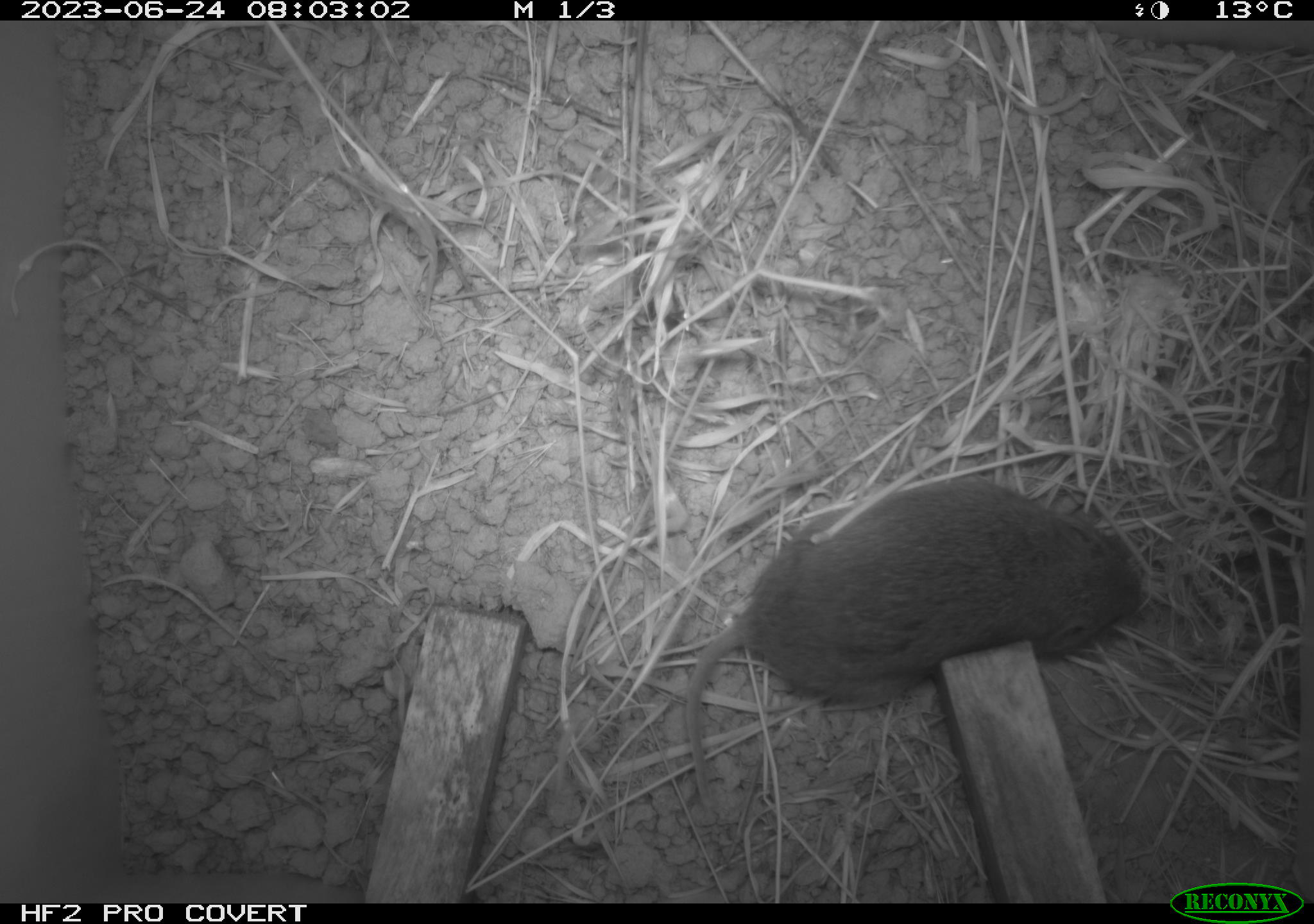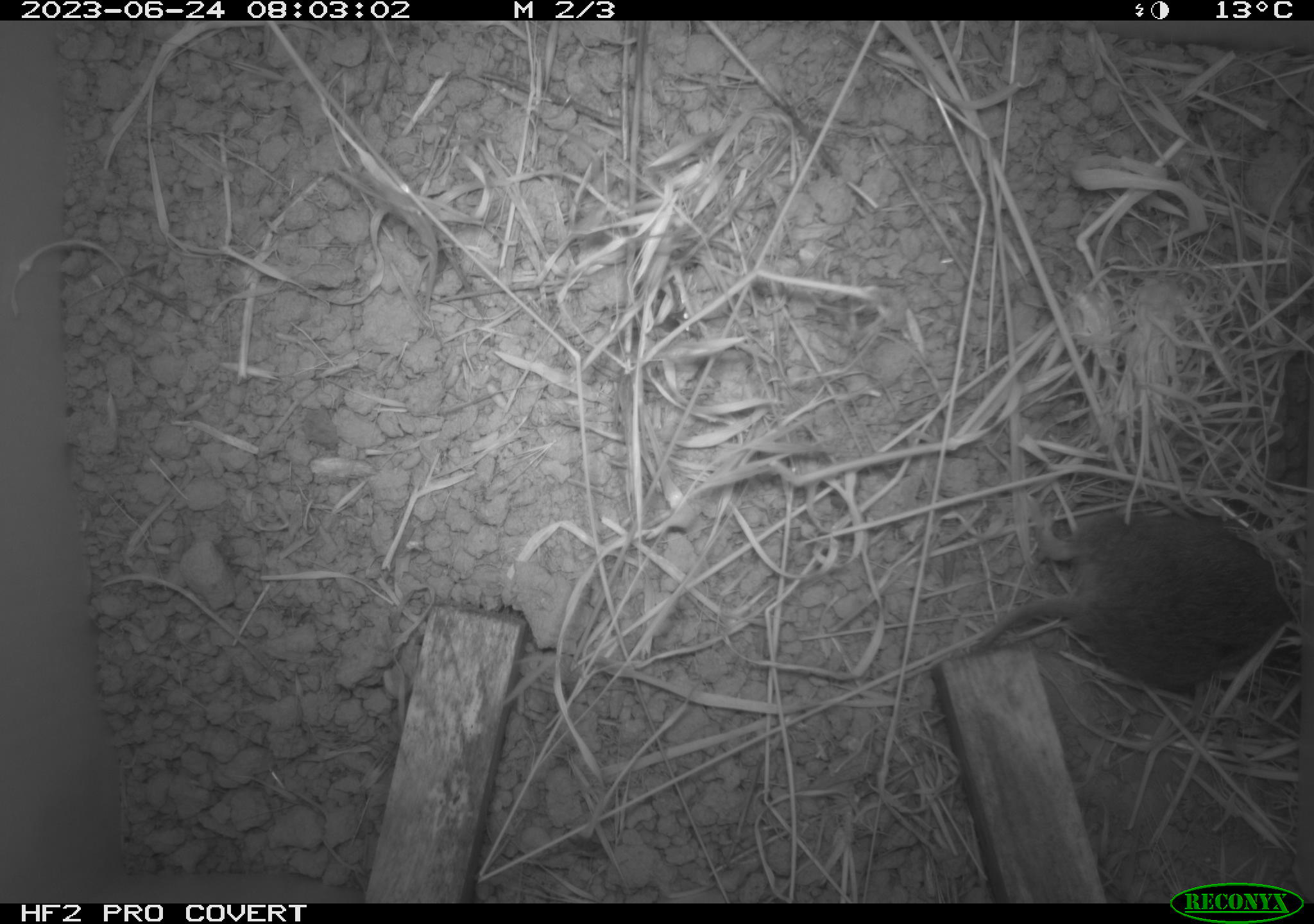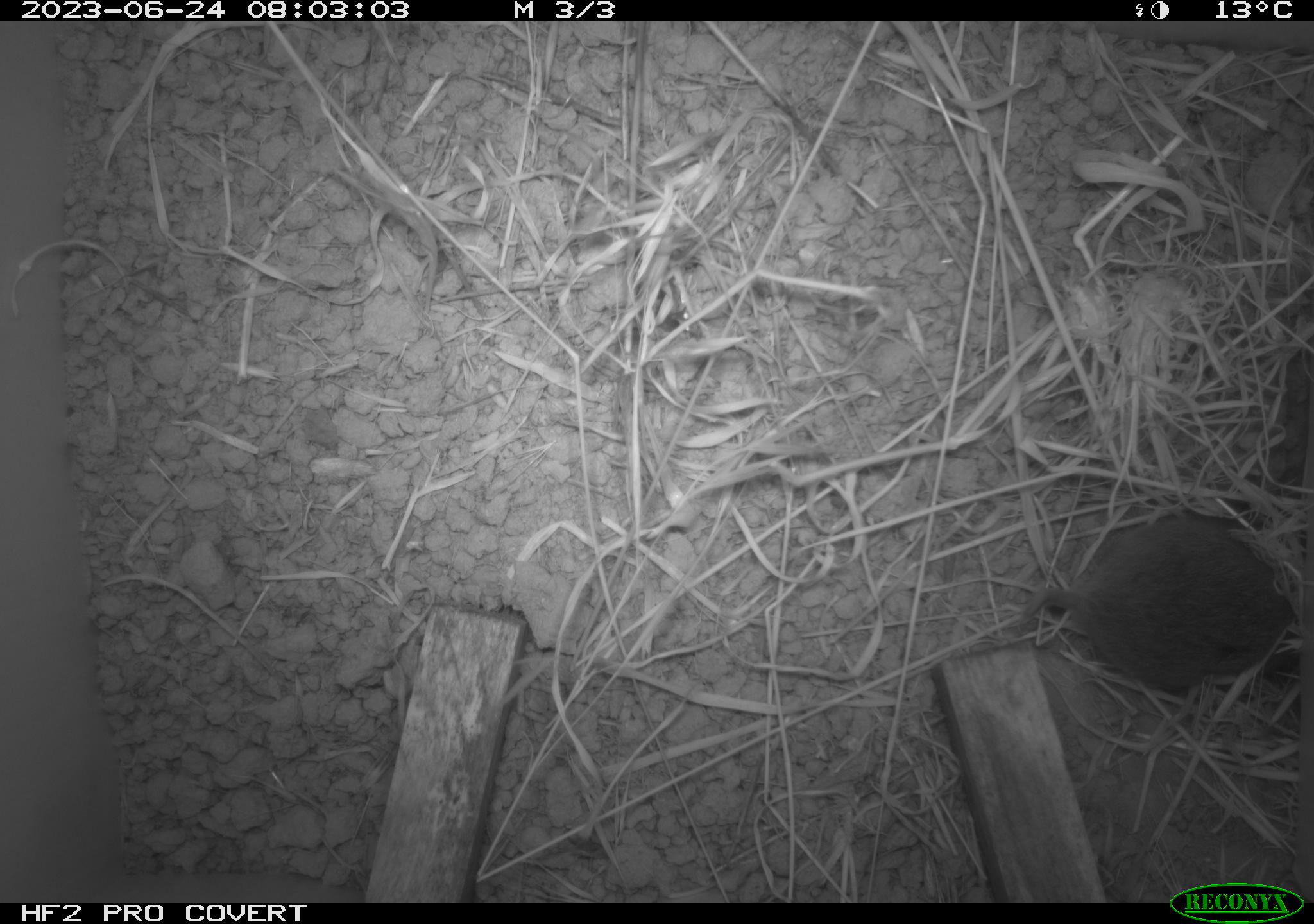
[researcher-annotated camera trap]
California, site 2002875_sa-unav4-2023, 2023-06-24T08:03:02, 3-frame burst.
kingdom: Animalia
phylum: Chordata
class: Mammalia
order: Rodentia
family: Cricetidae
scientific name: Arvicolinae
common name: voles, lemmings, and muskrats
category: arvicolinae subfamily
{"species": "arvicolinae subfamily (voles, lemmings, and muskrats) (Arvicolinae)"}